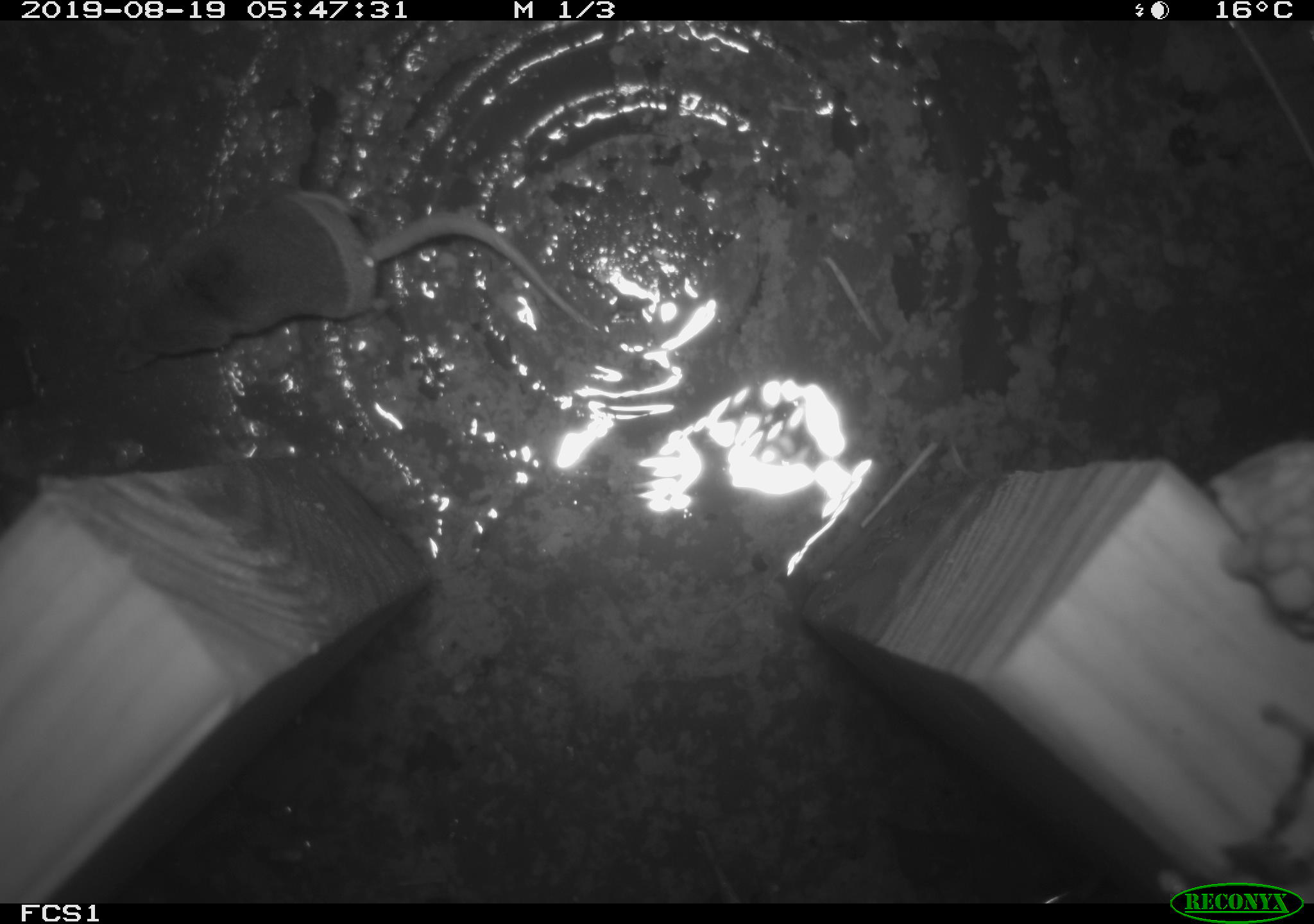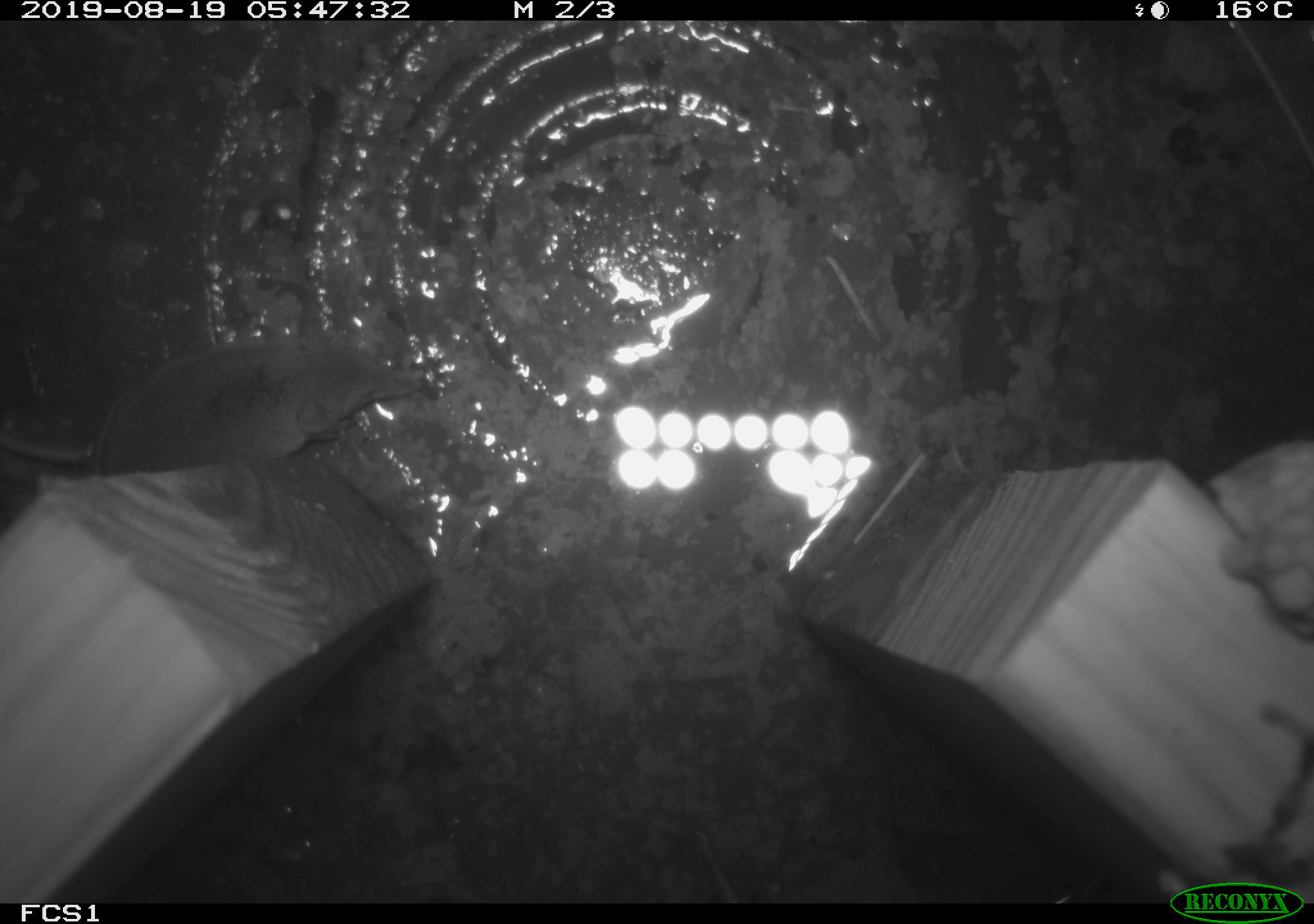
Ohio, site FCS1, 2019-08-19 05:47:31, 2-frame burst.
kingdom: Animalia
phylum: Chordata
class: Mammalia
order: Eulipotyphla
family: Soricidae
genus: Sorex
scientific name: Sorex cinereus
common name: masked shrew